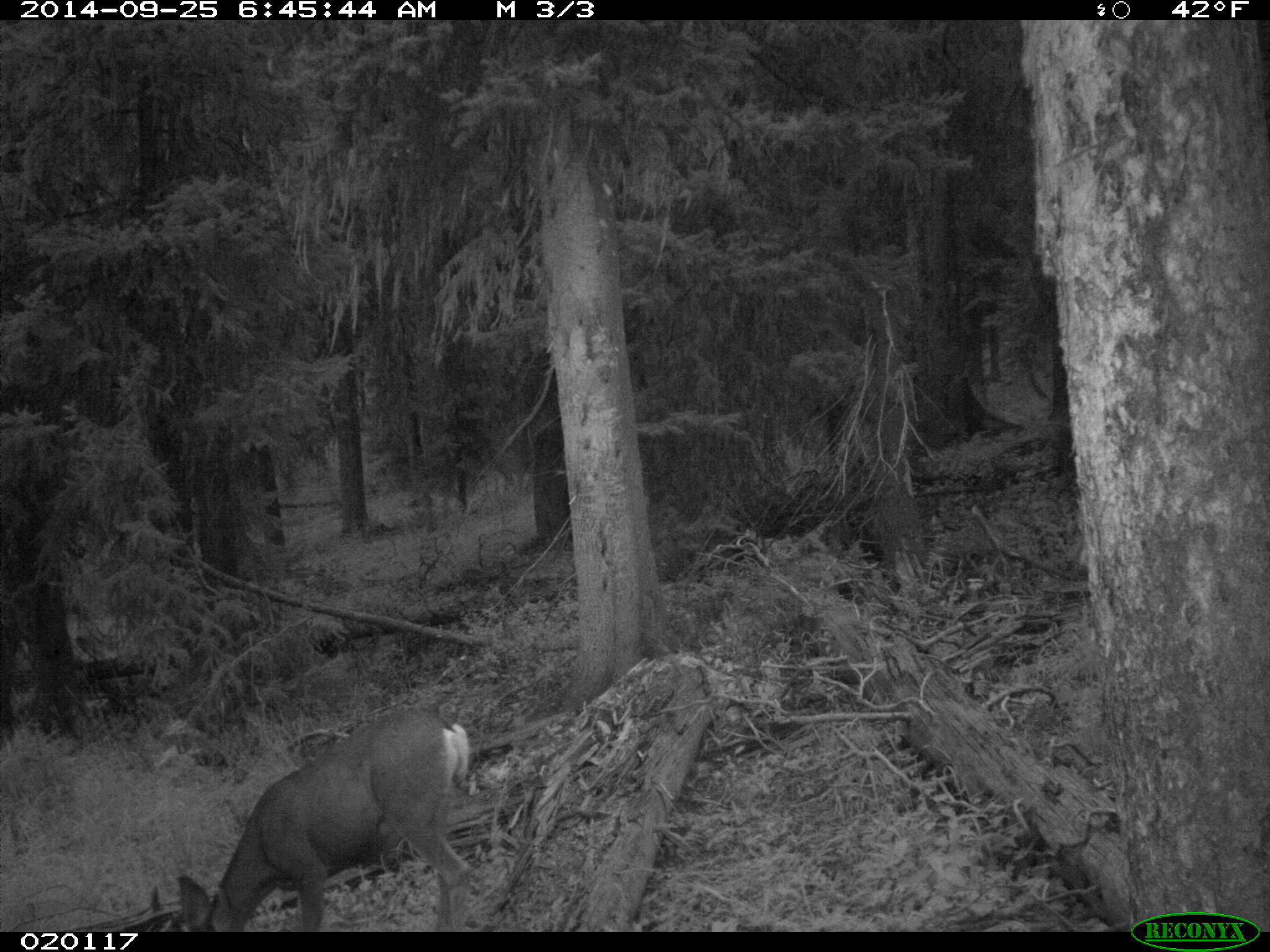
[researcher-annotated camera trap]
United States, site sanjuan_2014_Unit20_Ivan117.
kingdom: Animalia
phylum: Chordata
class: Mammalia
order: Artiodactyla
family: Cervidae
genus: Odocoileus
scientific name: Odocoileus hemionus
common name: mule deer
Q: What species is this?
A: Odocoileus hemionus (mule deer).